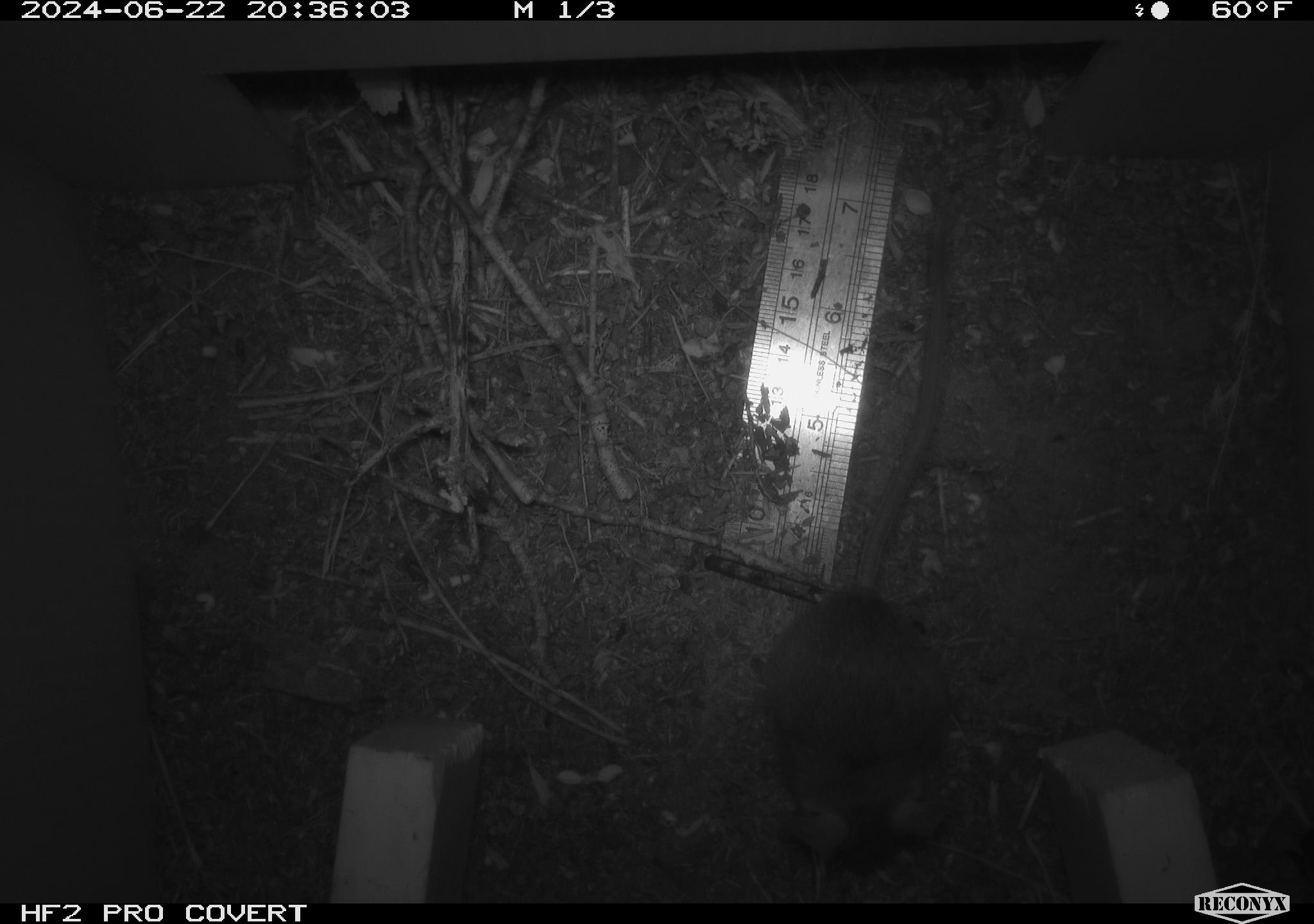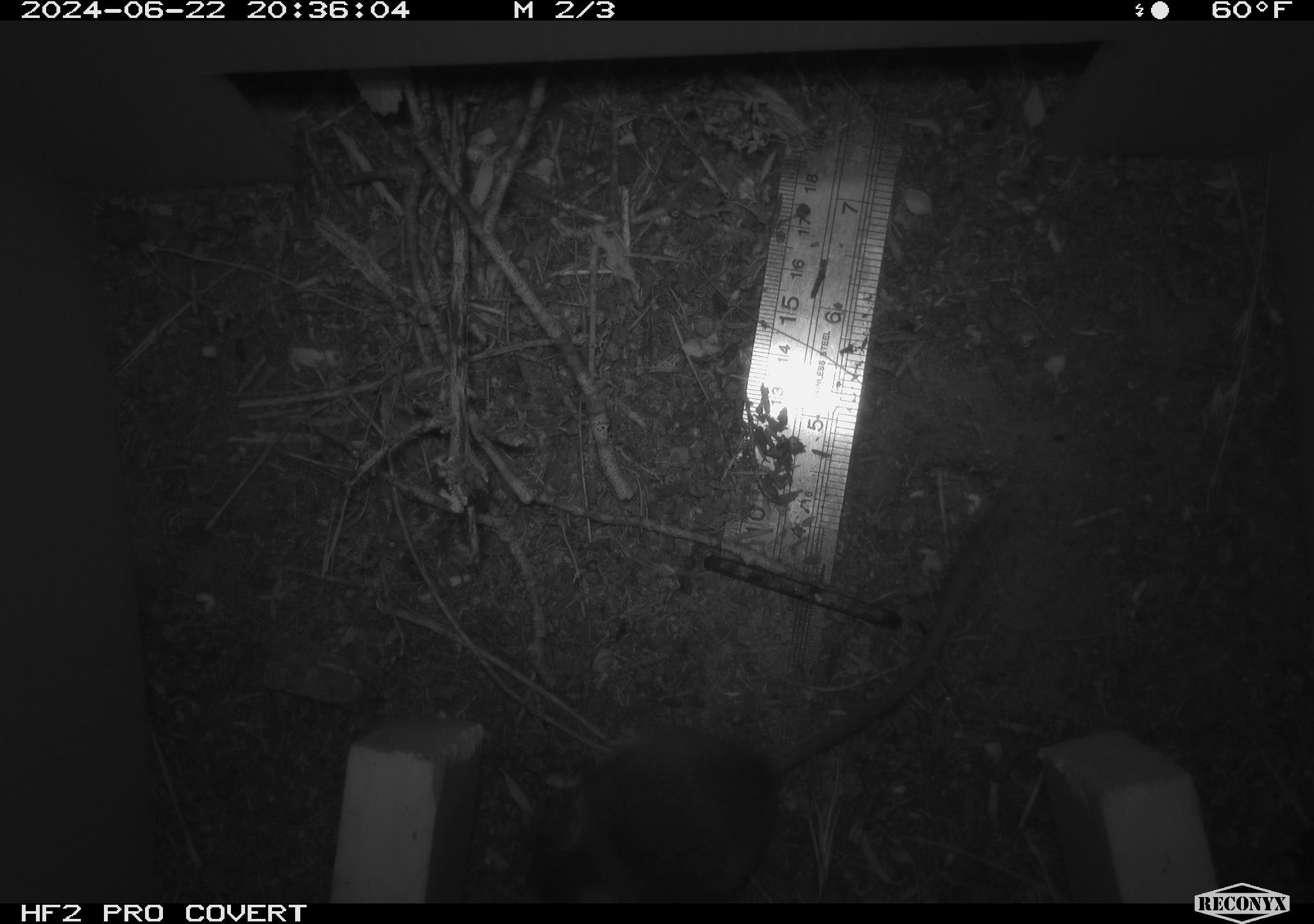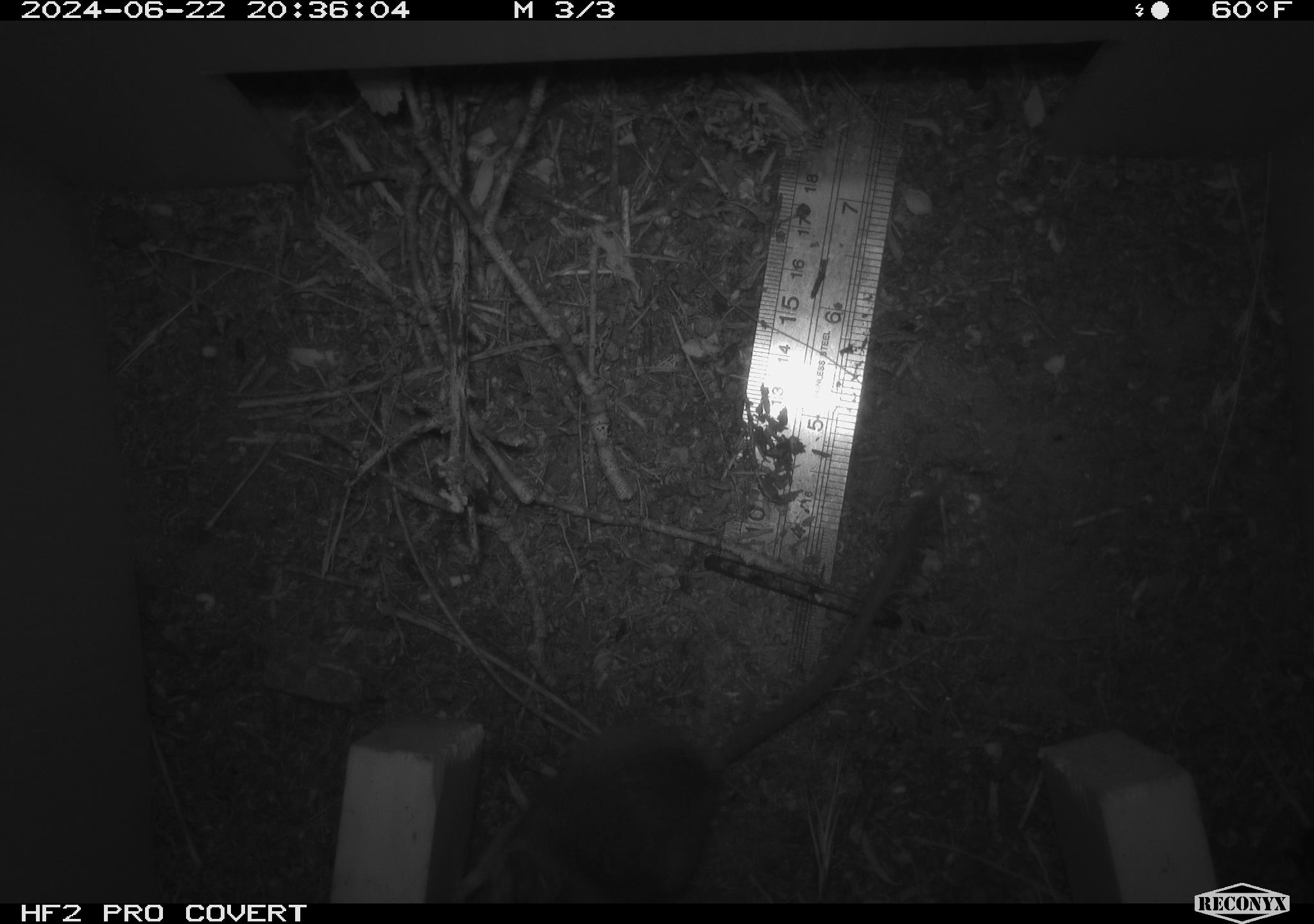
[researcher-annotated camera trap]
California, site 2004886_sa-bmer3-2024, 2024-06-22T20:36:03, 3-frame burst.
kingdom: Animalia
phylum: Chordata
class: Mammalia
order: Rodentia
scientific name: Rodentia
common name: mouse species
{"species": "mouse species (Rodentia)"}